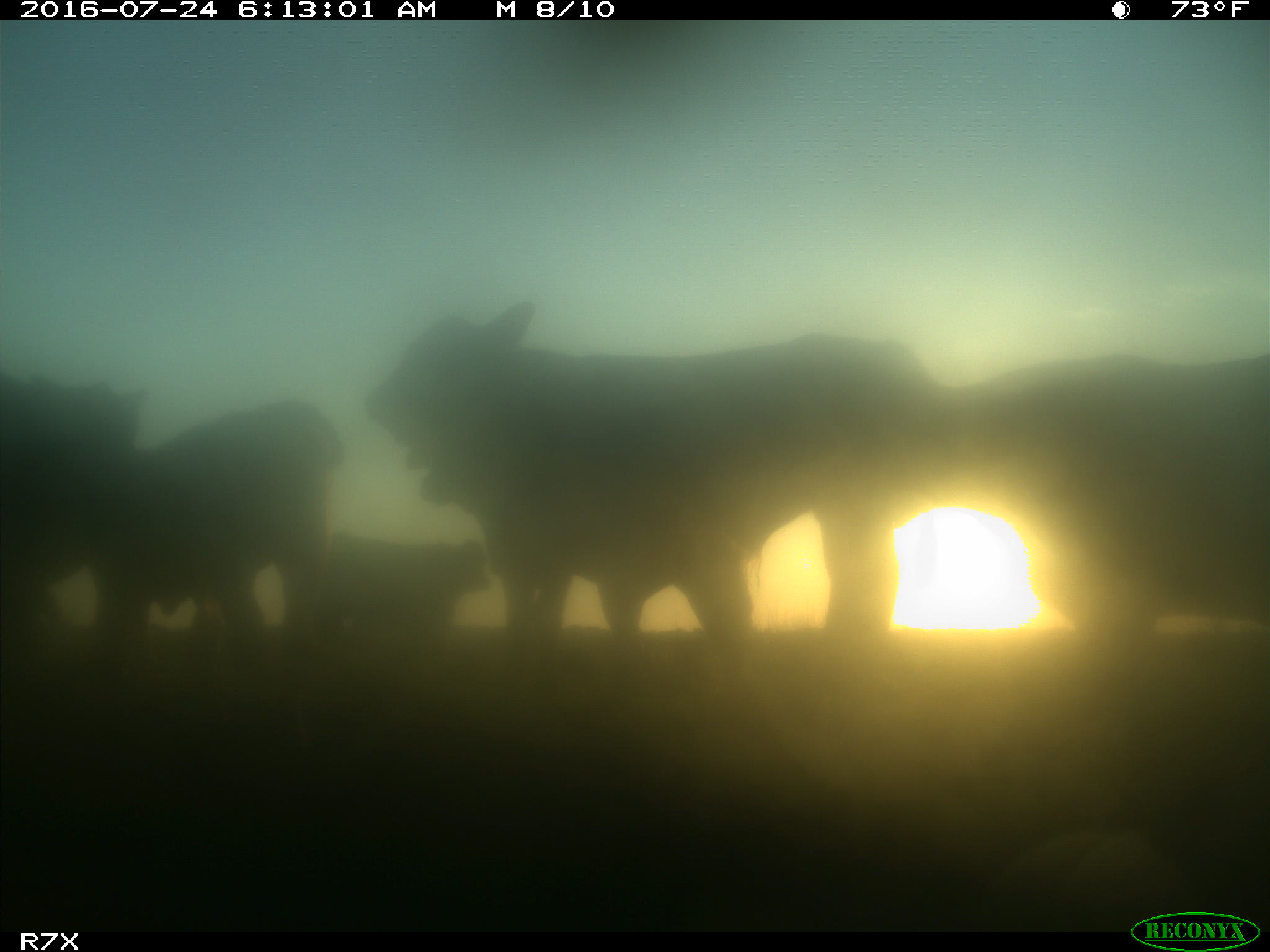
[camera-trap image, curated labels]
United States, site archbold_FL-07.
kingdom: Animalia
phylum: Chordata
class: Mammalia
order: Artiodactyla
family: Bovidae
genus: Bos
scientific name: Bos taurus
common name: domestic cow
Bos taurus (domestic cow).